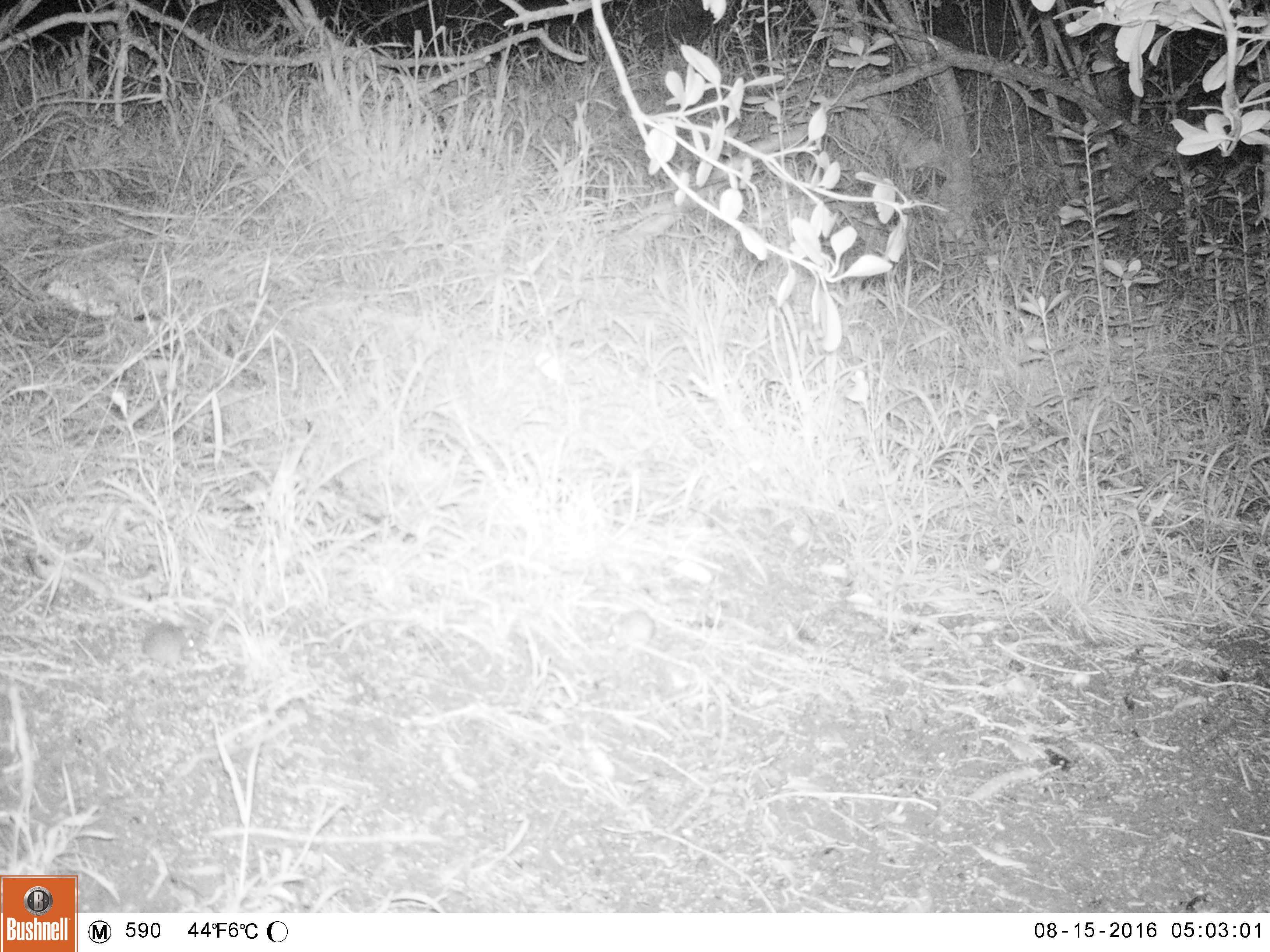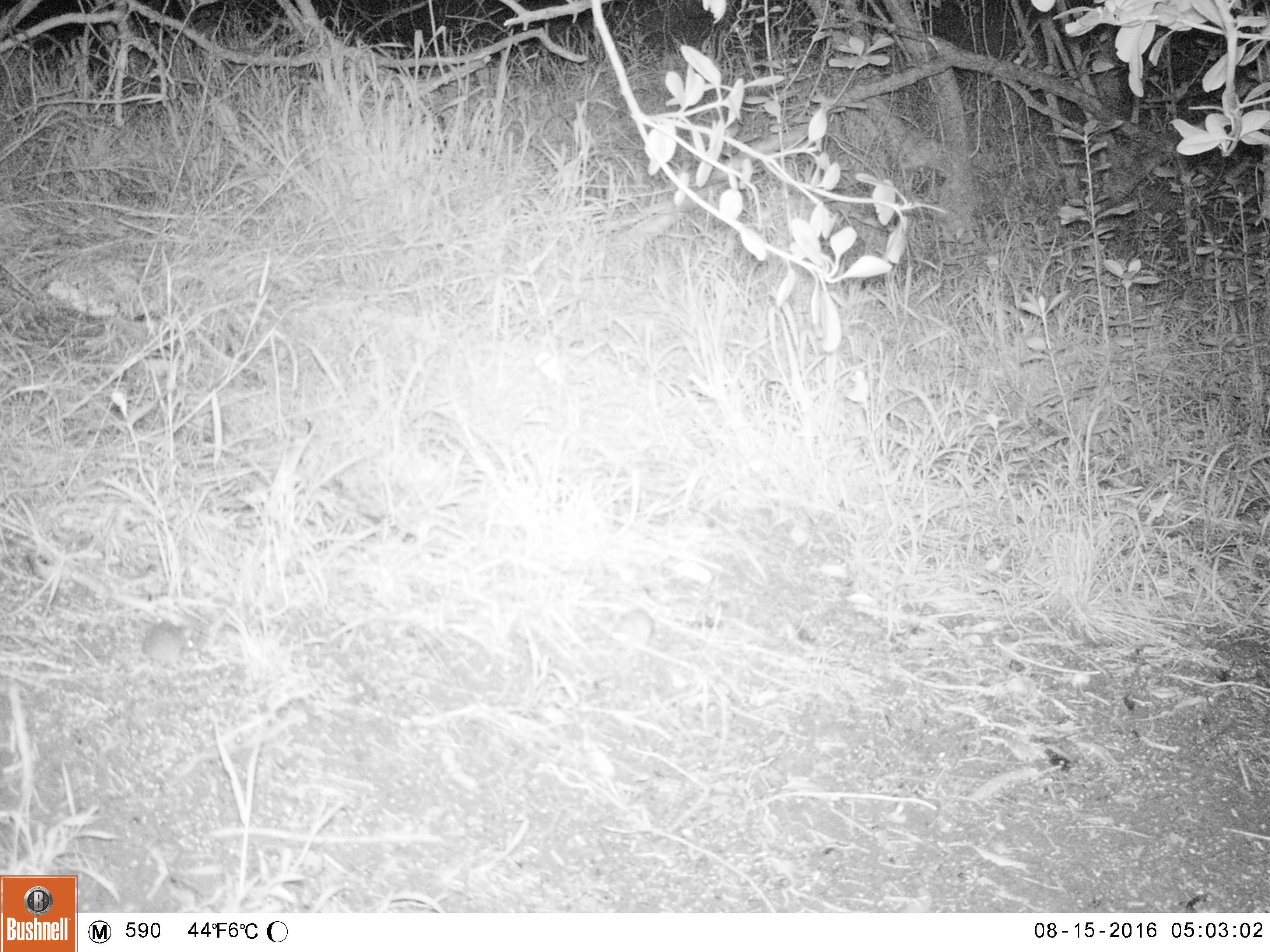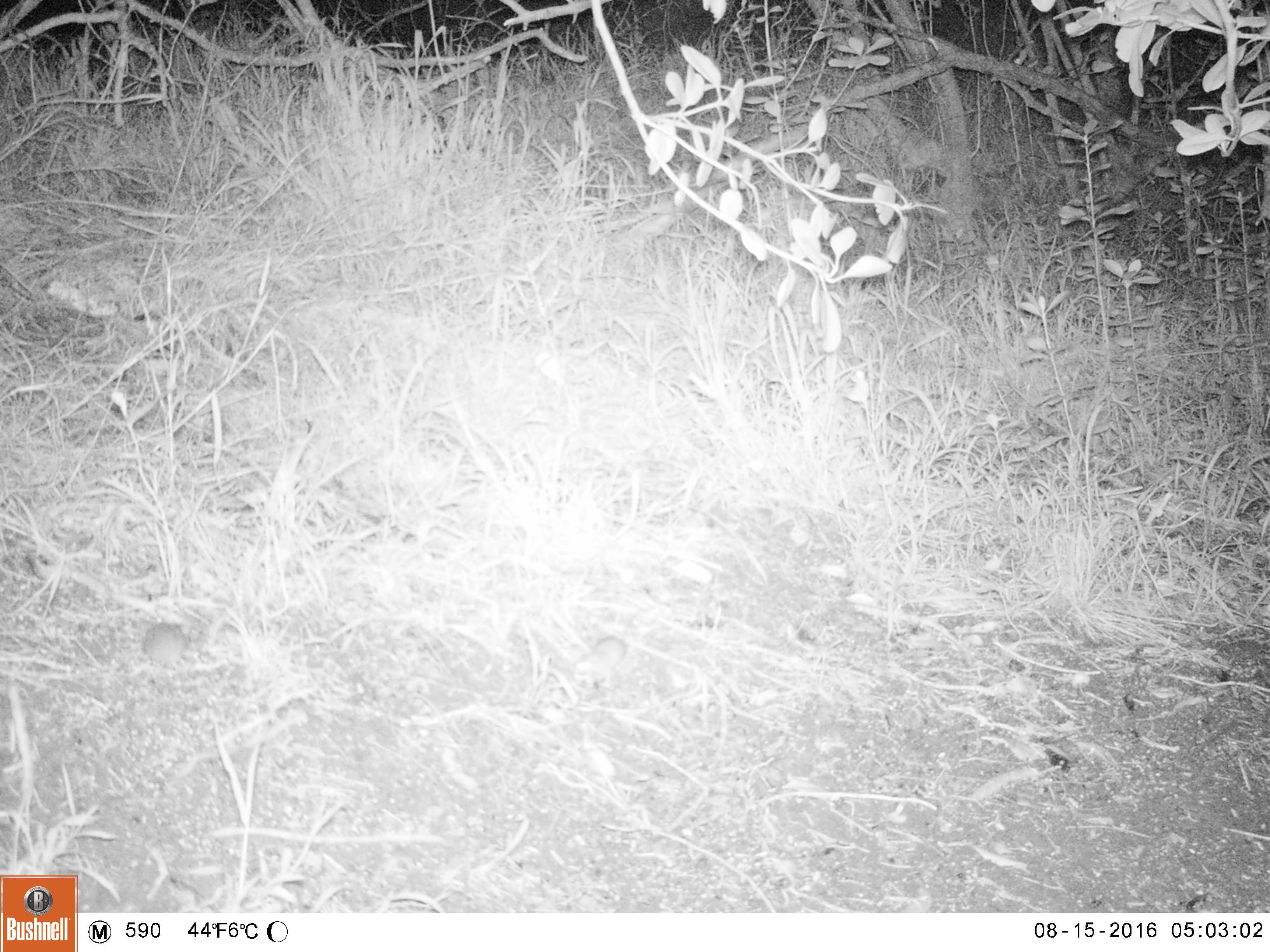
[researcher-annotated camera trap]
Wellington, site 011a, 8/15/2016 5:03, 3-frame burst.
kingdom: Animalia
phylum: Chordata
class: Mammalia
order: Rodentia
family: Muridae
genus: Mus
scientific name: Mus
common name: mouse